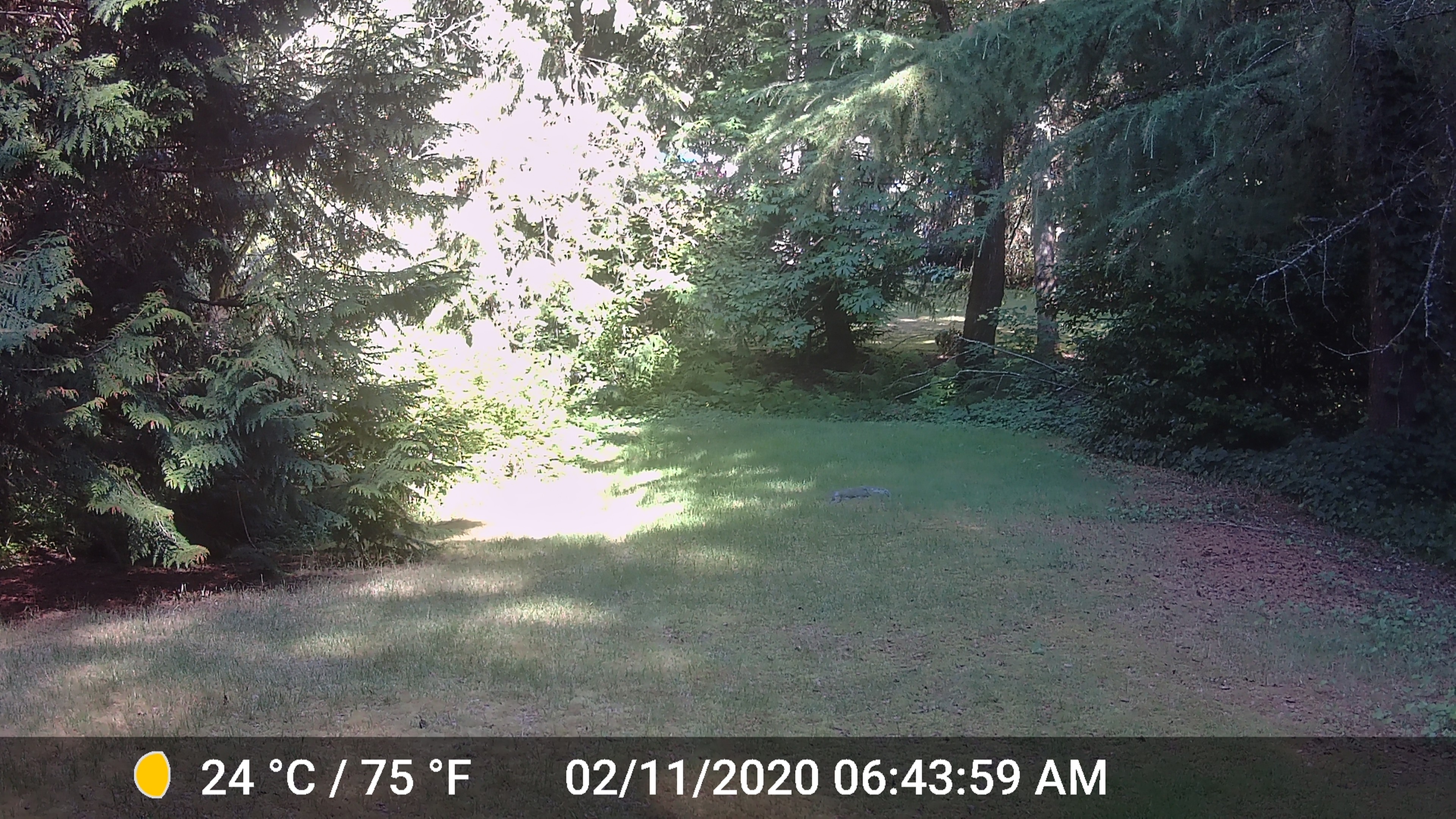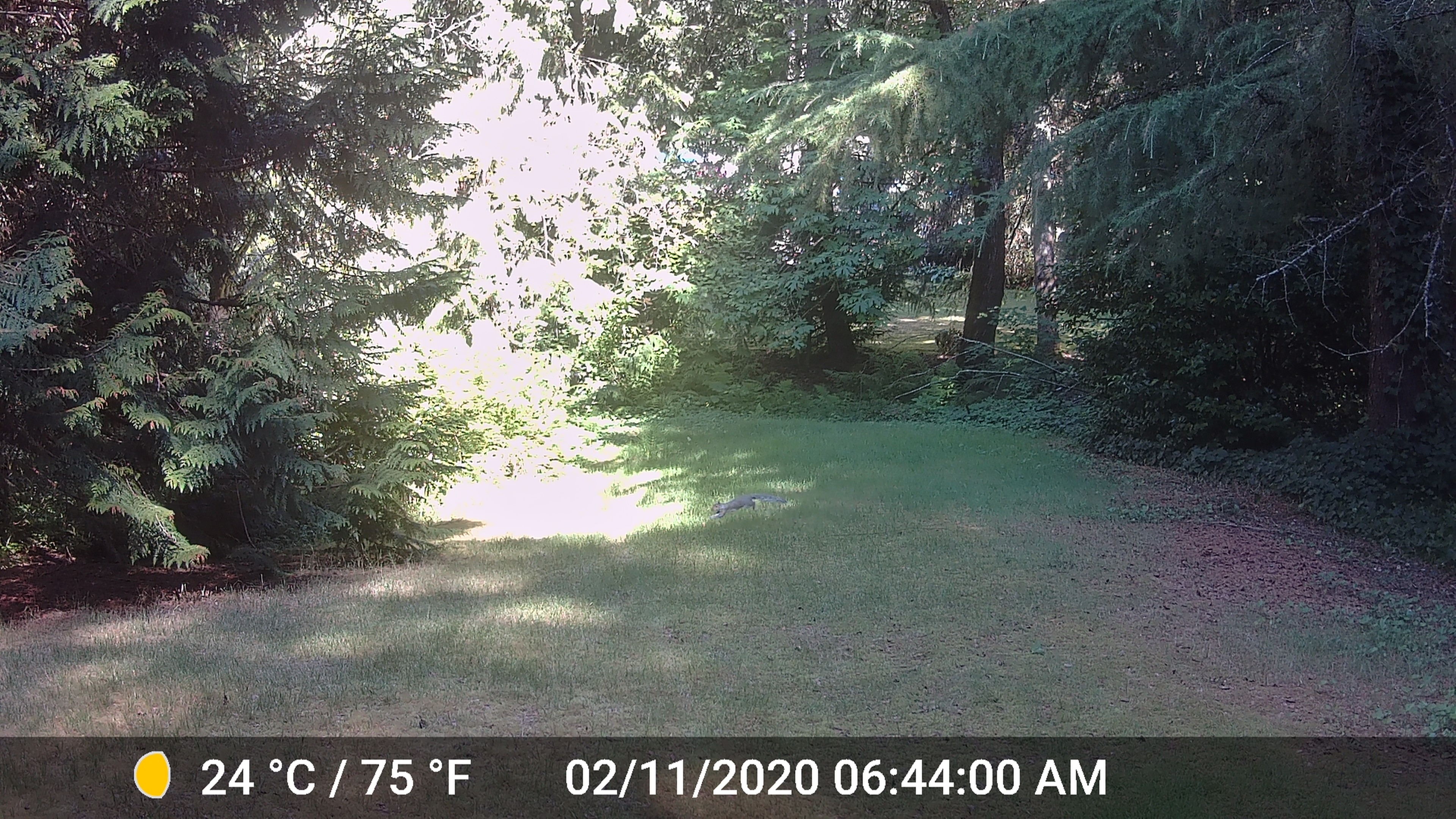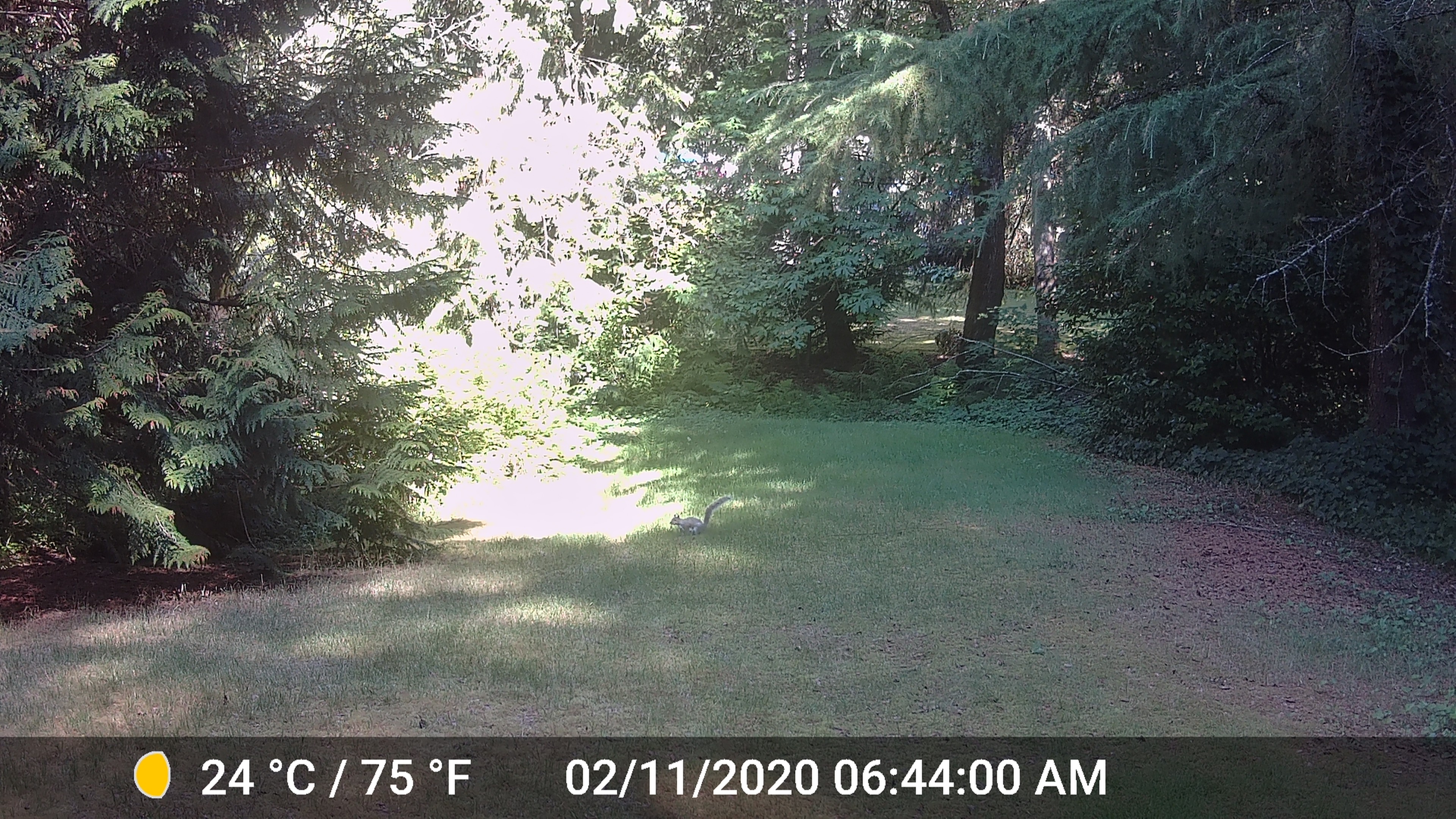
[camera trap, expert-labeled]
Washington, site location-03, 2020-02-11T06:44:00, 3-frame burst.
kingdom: Animalia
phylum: Chordata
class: Mammalia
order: Rodentia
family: Sciuridae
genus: Sciurus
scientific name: Sciurus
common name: squirrel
Squirrel (Sciurus).